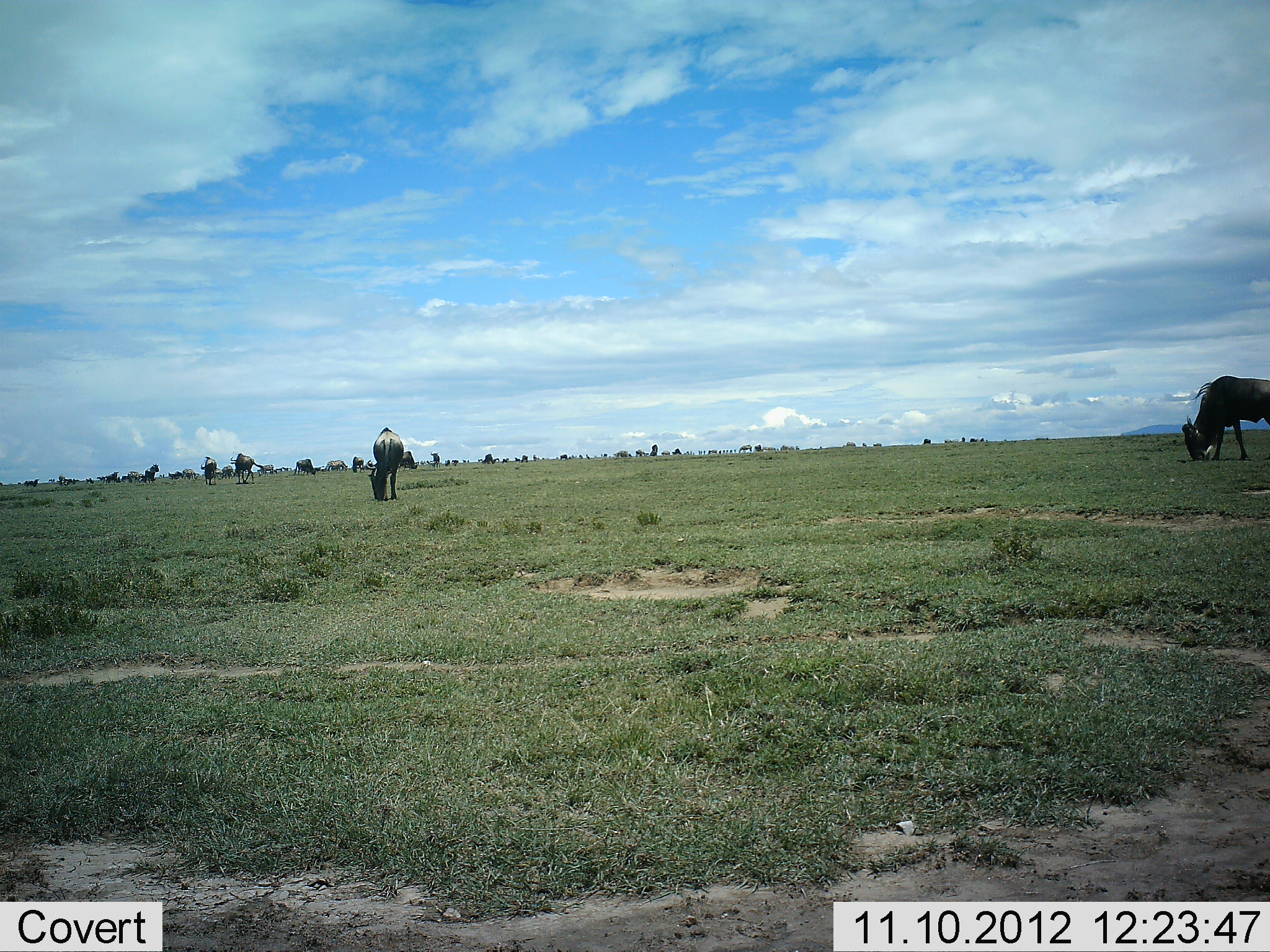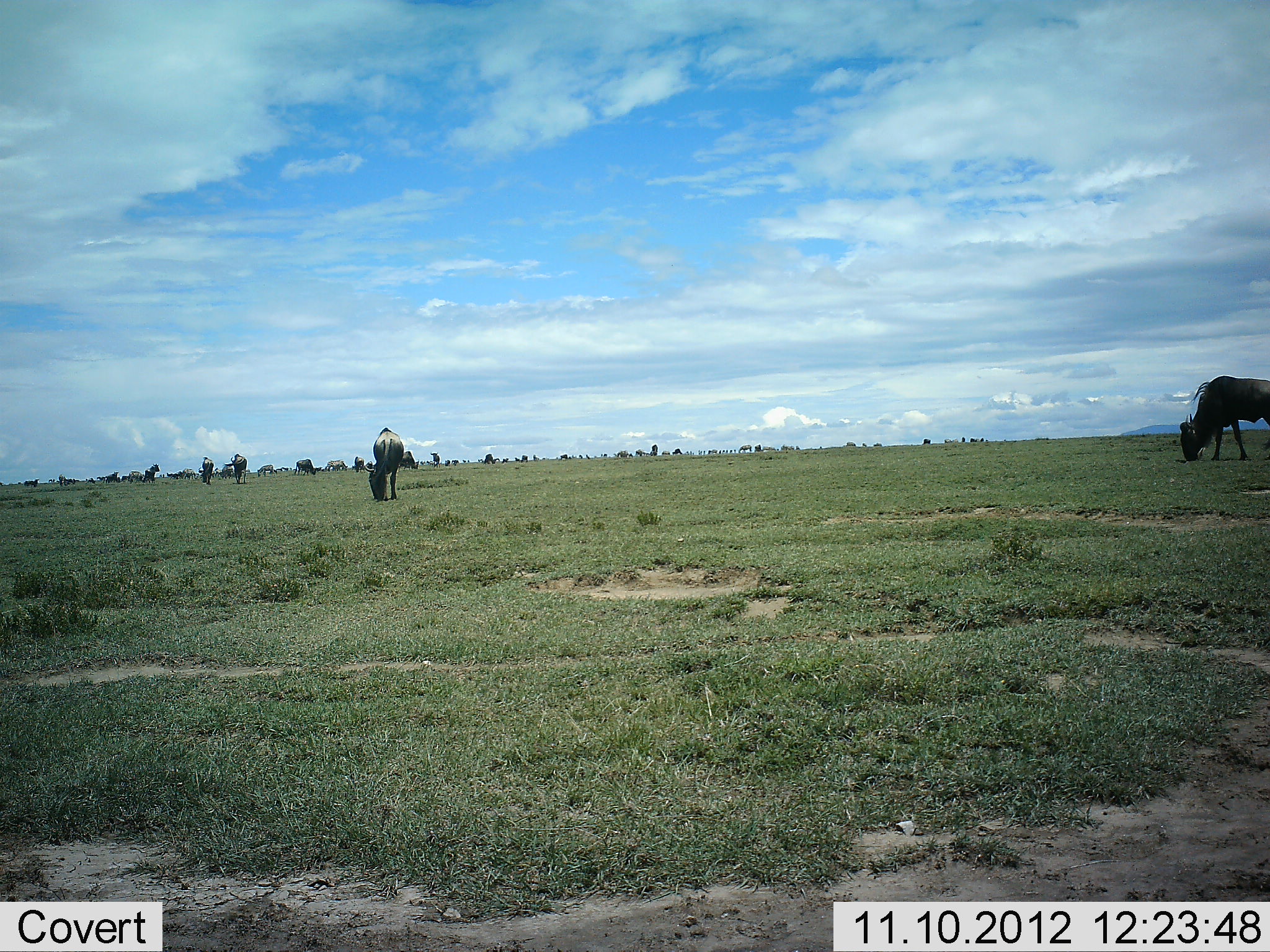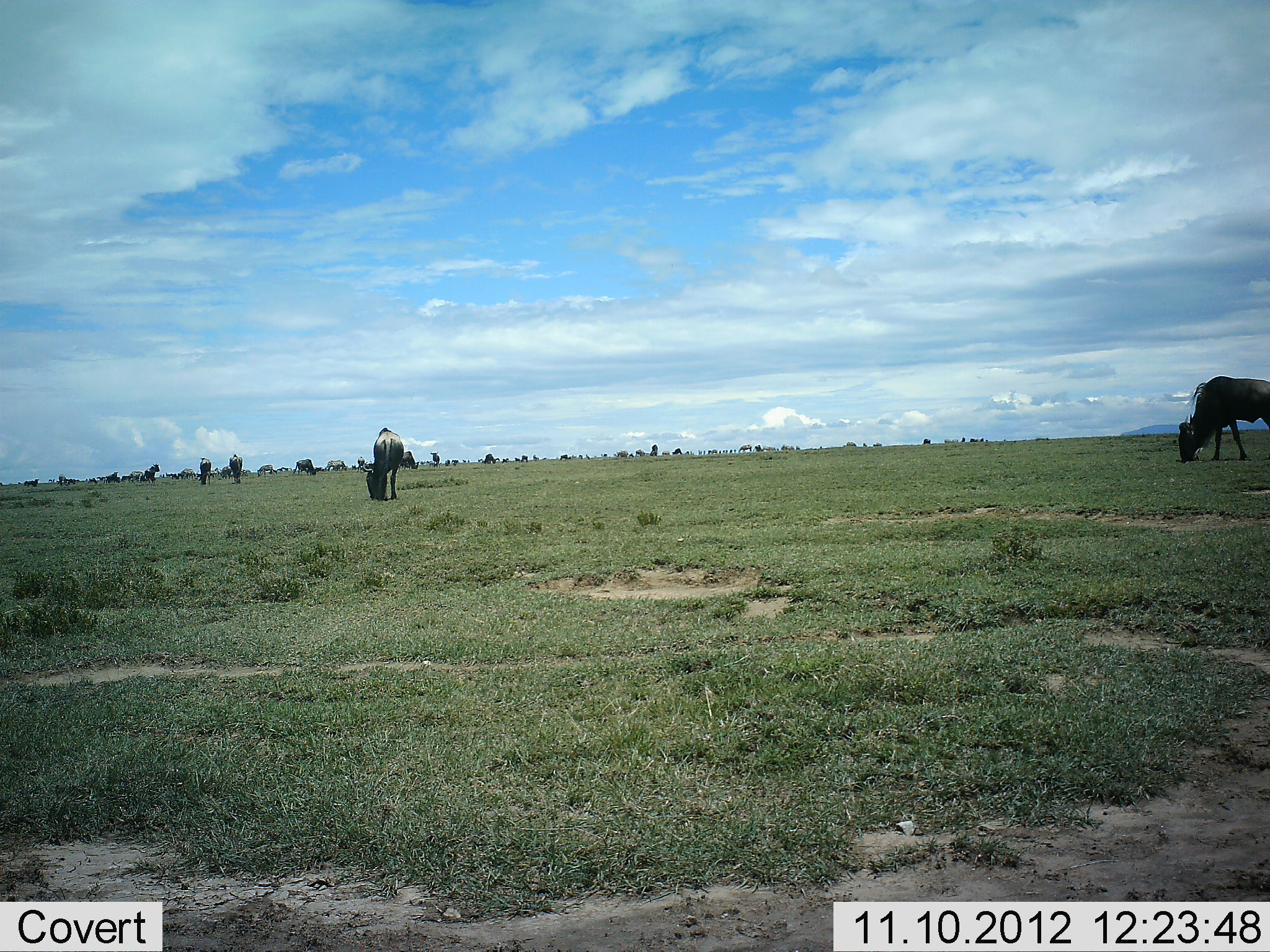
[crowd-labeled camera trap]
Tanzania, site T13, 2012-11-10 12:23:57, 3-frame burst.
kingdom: Animalia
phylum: Chordata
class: Mammalia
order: Artiodactyla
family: Bovidae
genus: Connochaetes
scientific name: Connochaetes taurinus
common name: blue wildebeest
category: wildebeest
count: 11-50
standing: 20%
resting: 0%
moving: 30%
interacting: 0%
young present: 0%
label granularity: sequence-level